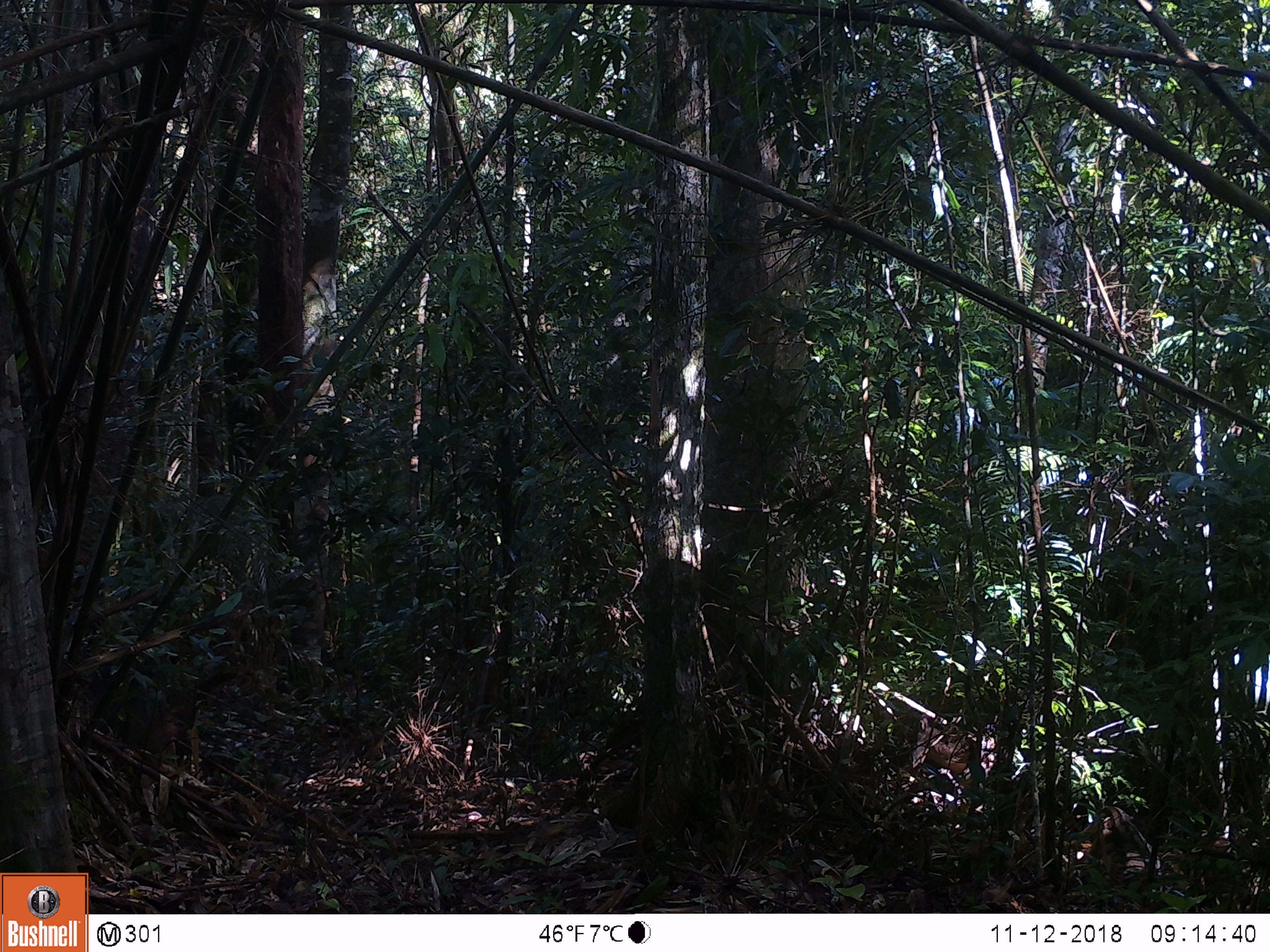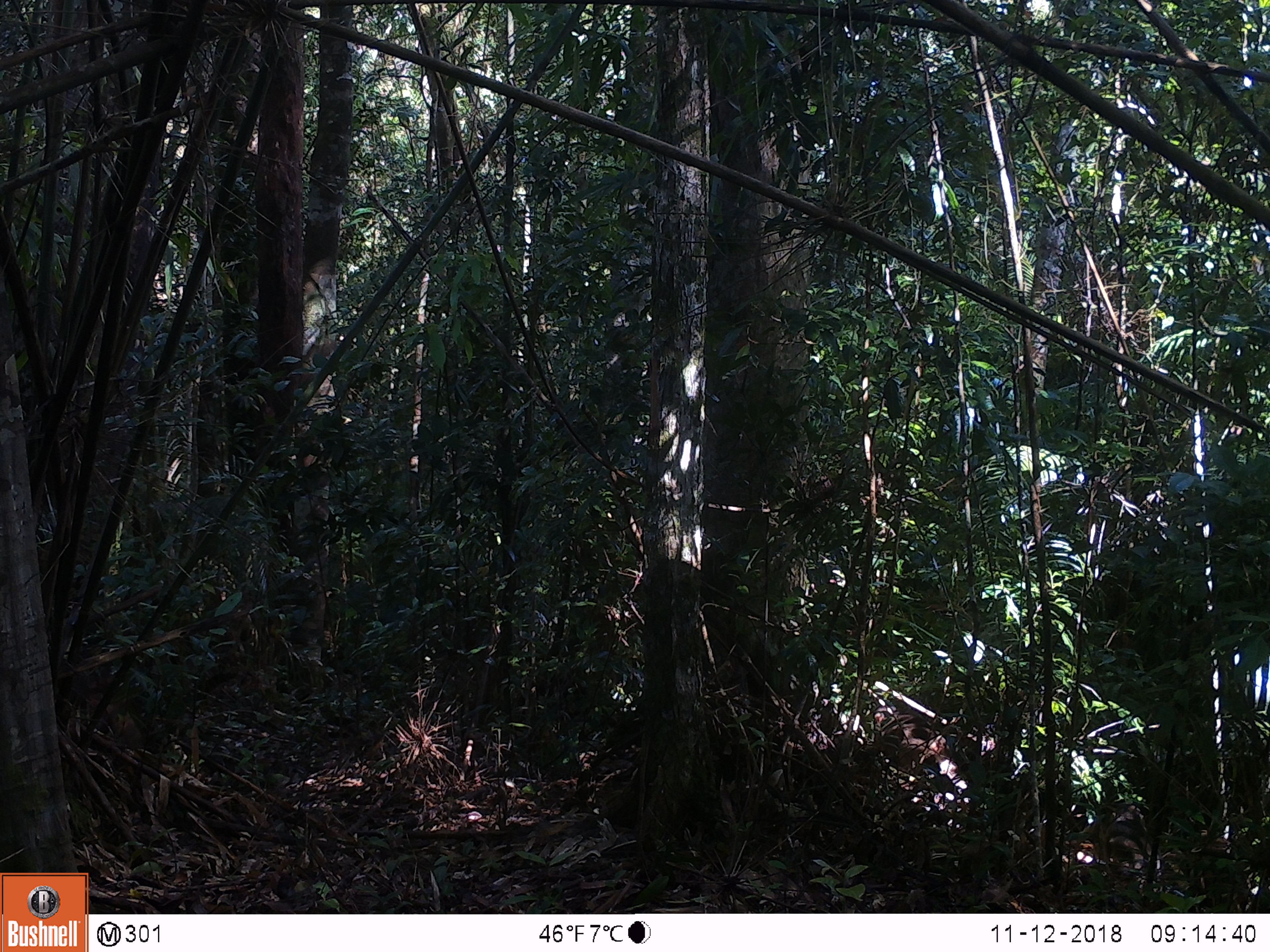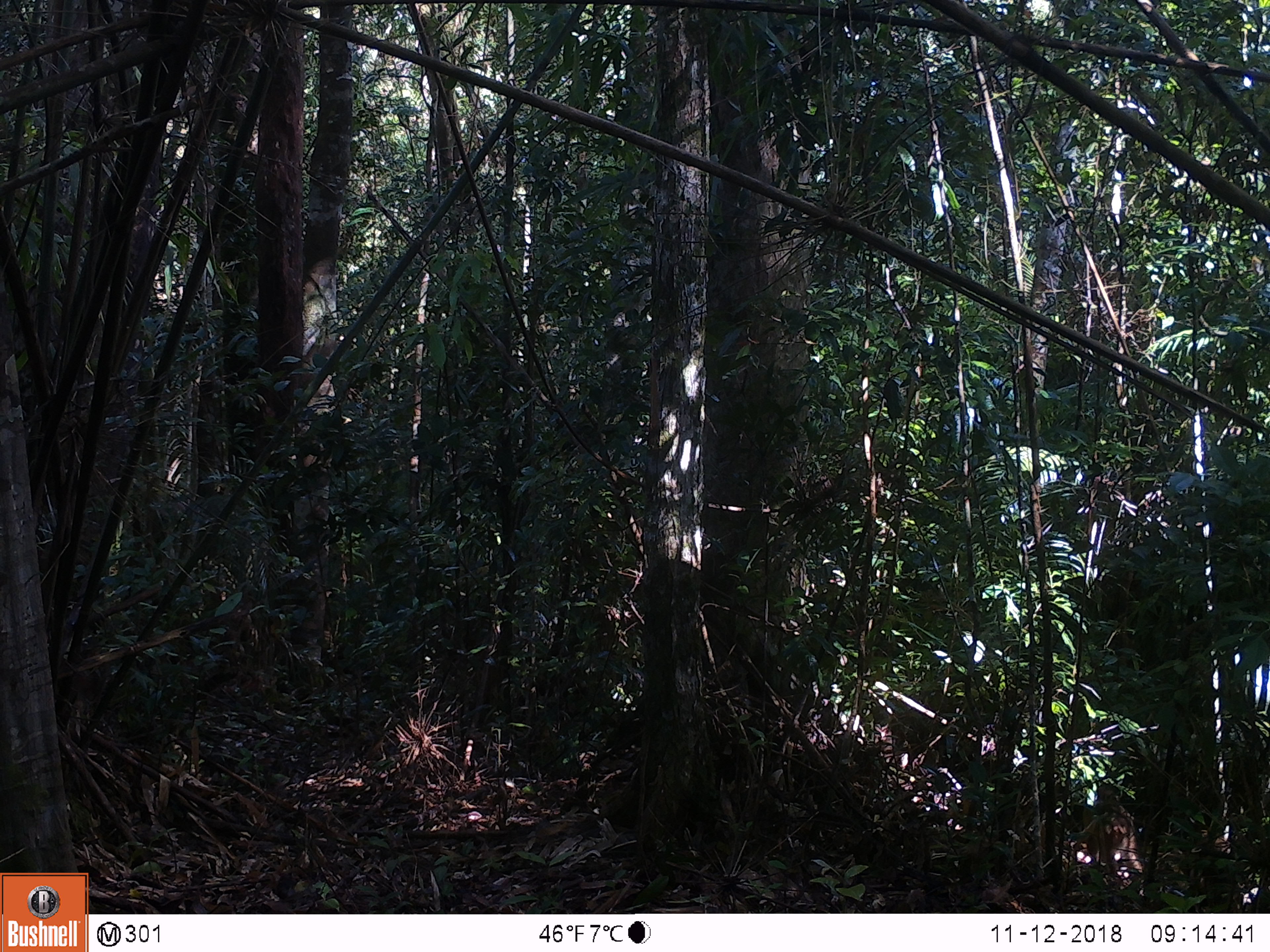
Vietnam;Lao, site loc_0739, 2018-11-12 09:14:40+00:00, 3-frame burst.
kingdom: Animalia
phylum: Chordata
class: Mammalia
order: Primates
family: Cercopithecidae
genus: Macaca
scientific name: Macaca arctoides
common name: stump-tailed macaque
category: stump tailed macaque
Stump tailed macaque (stump-tailed macaque) (Macaca arctoides). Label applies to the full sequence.